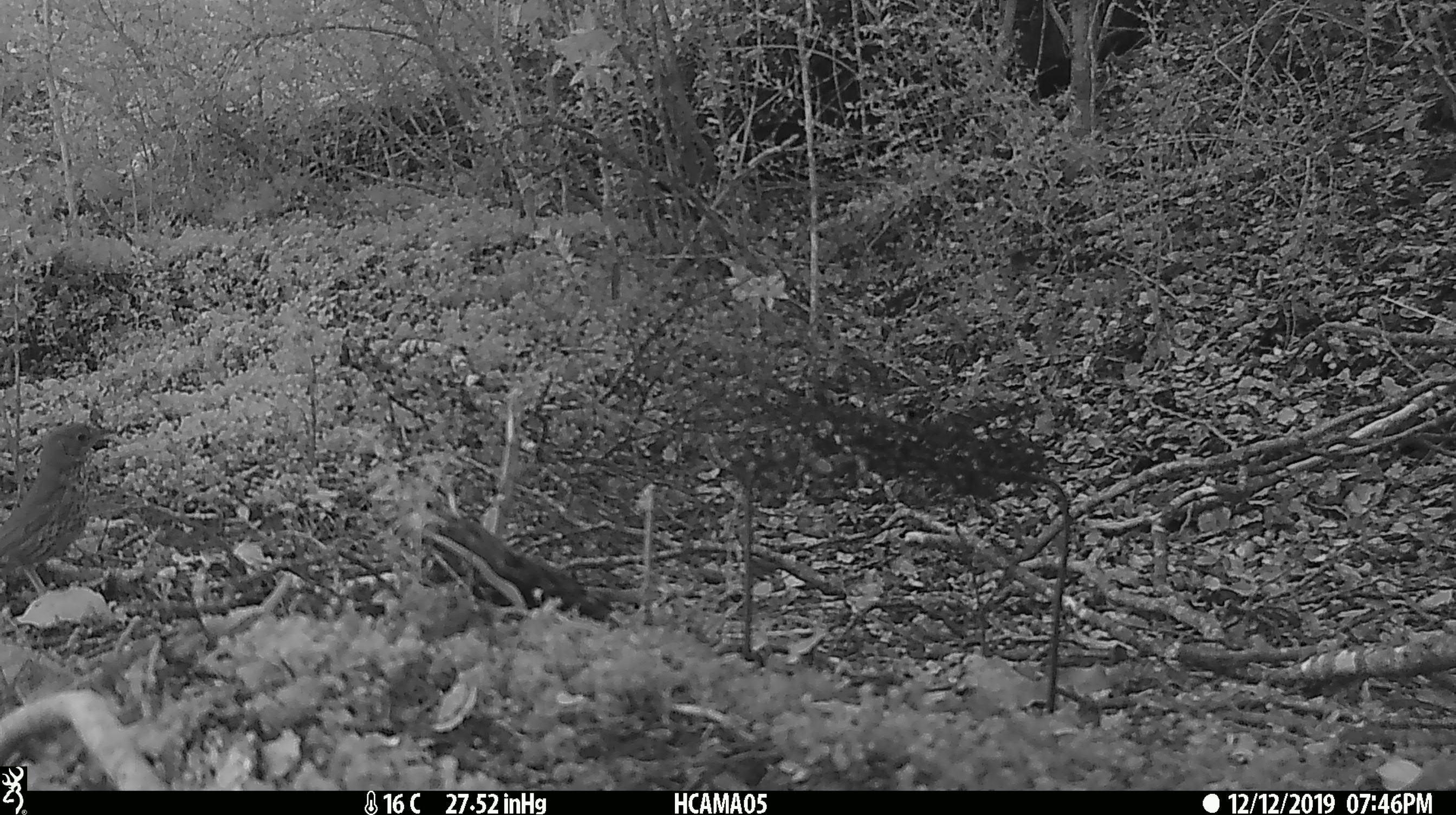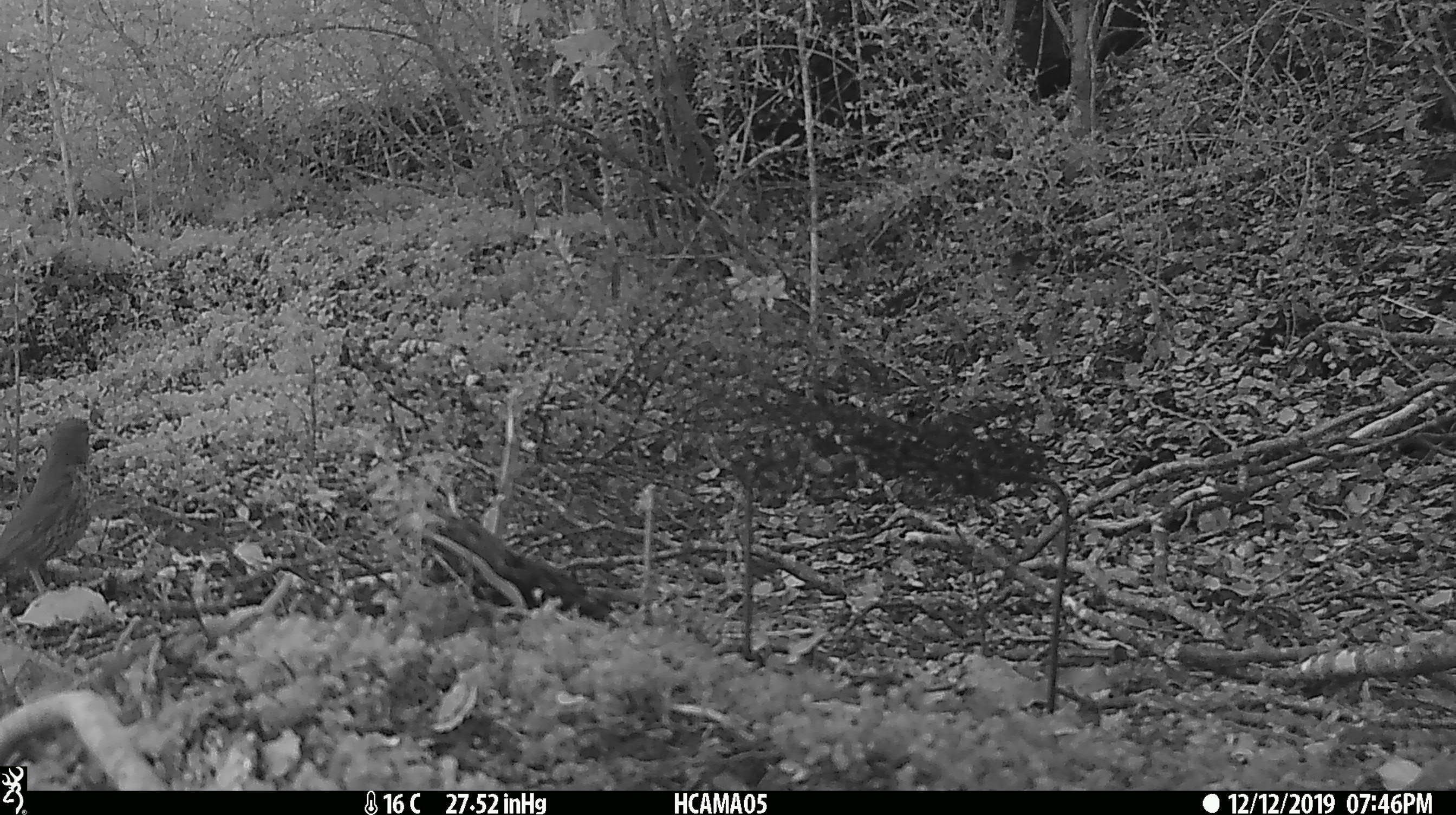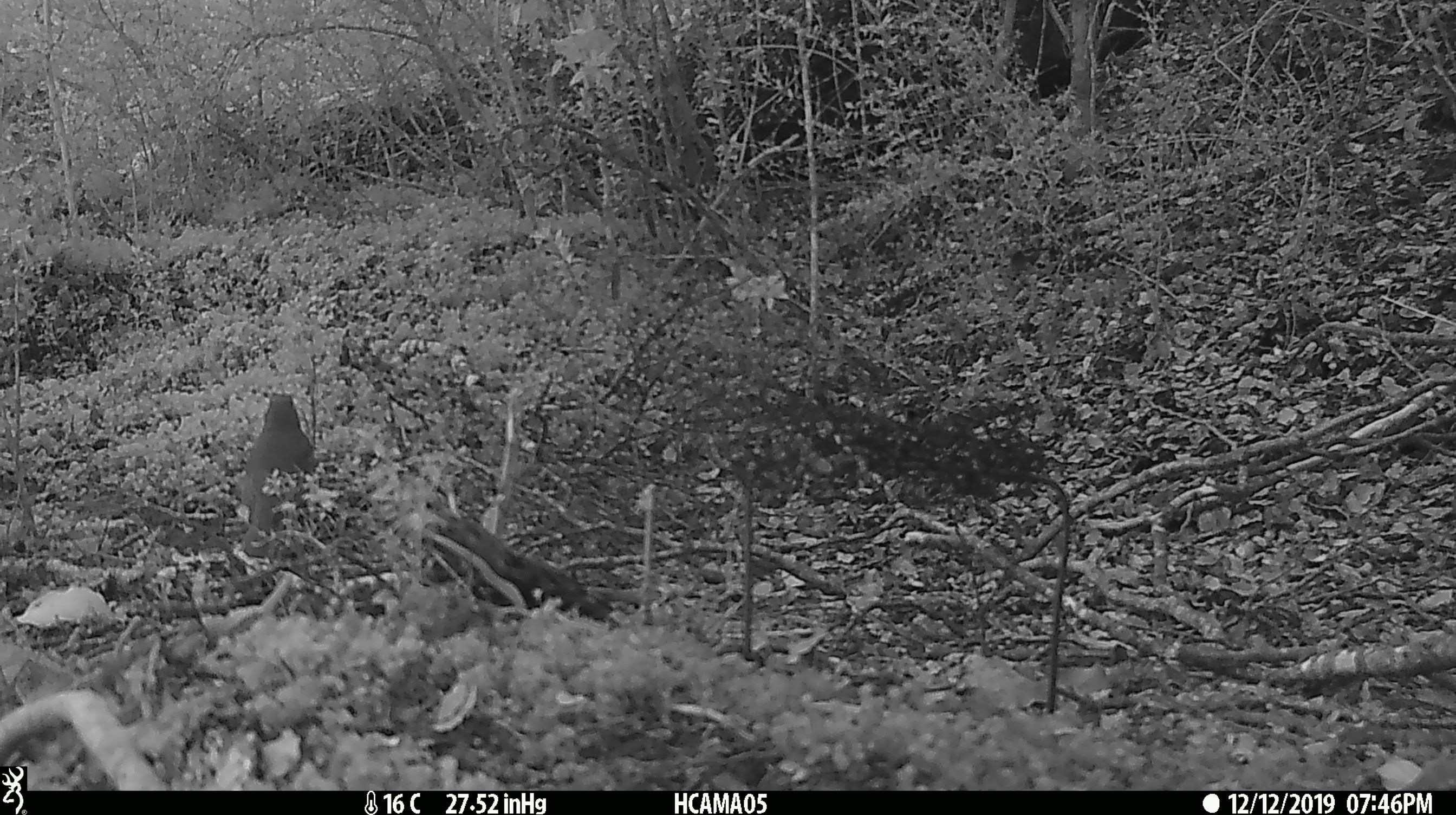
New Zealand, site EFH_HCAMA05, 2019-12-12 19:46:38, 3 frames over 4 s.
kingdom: Animalia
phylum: Chordata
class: Aves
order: Passeriformes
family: Turdidae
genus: Turdus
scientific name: Turdus philomelos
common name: song thrush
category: thrush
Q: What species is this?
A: Thrush (song thrush) (Turdus philomelos).